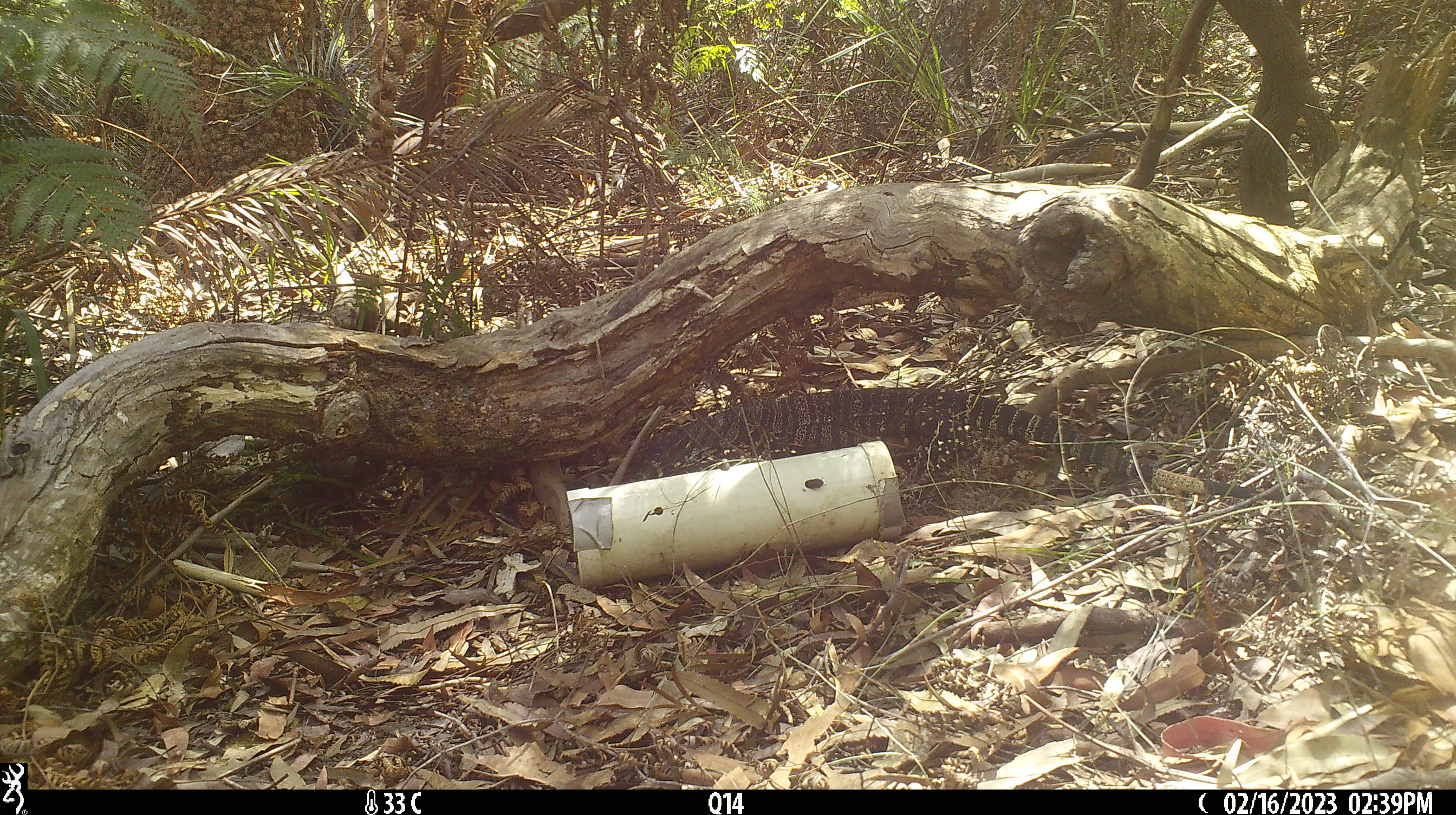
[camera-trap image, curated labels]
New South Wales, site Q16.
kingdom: Animalia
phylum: Chordata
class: Reptilia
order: Squamata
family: Varanidae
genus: Varanus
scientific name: Varanus varius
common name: lace monitor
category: goanna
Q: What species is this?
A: Goanna (lace monitor) (Varanus varius).